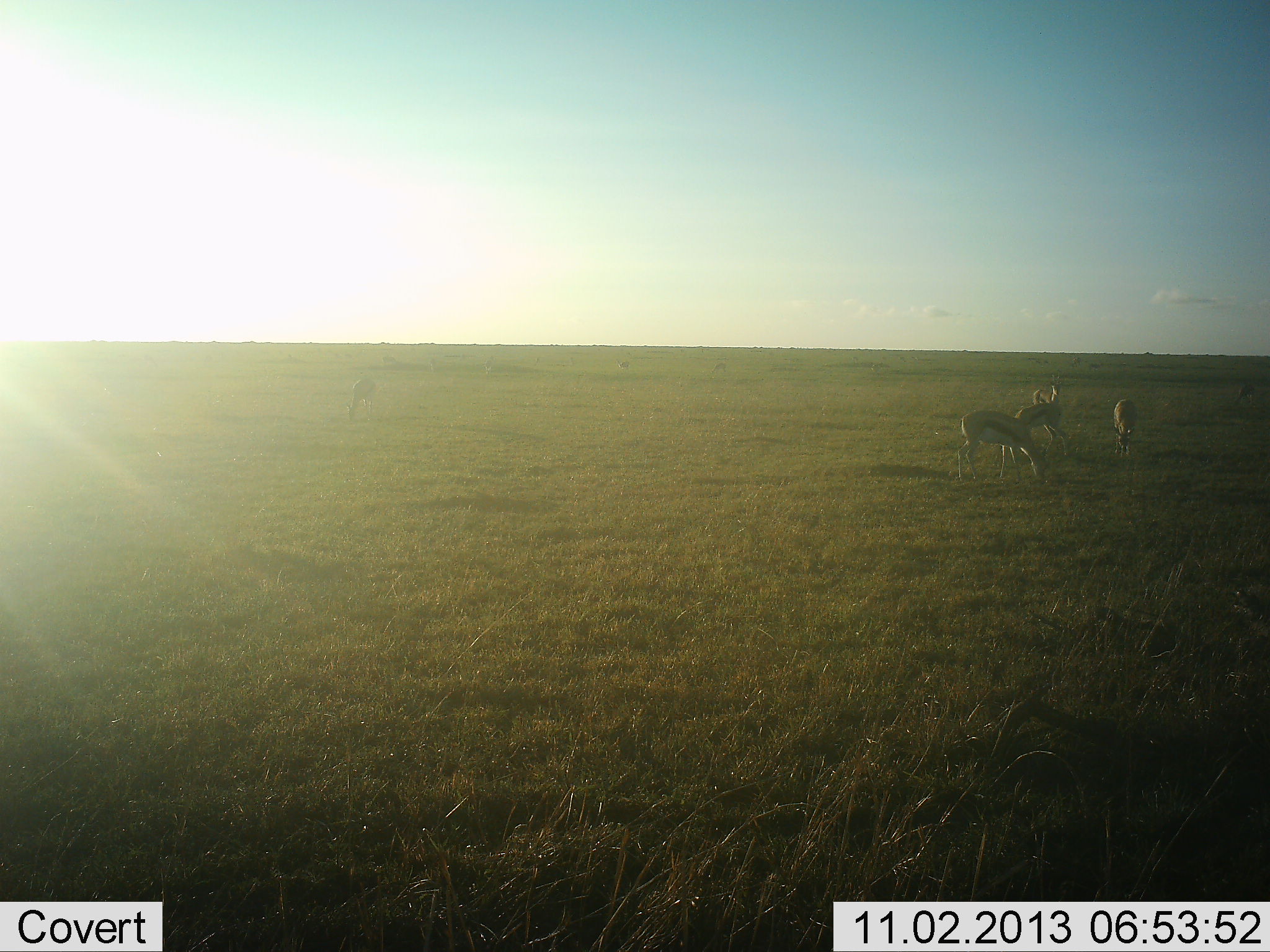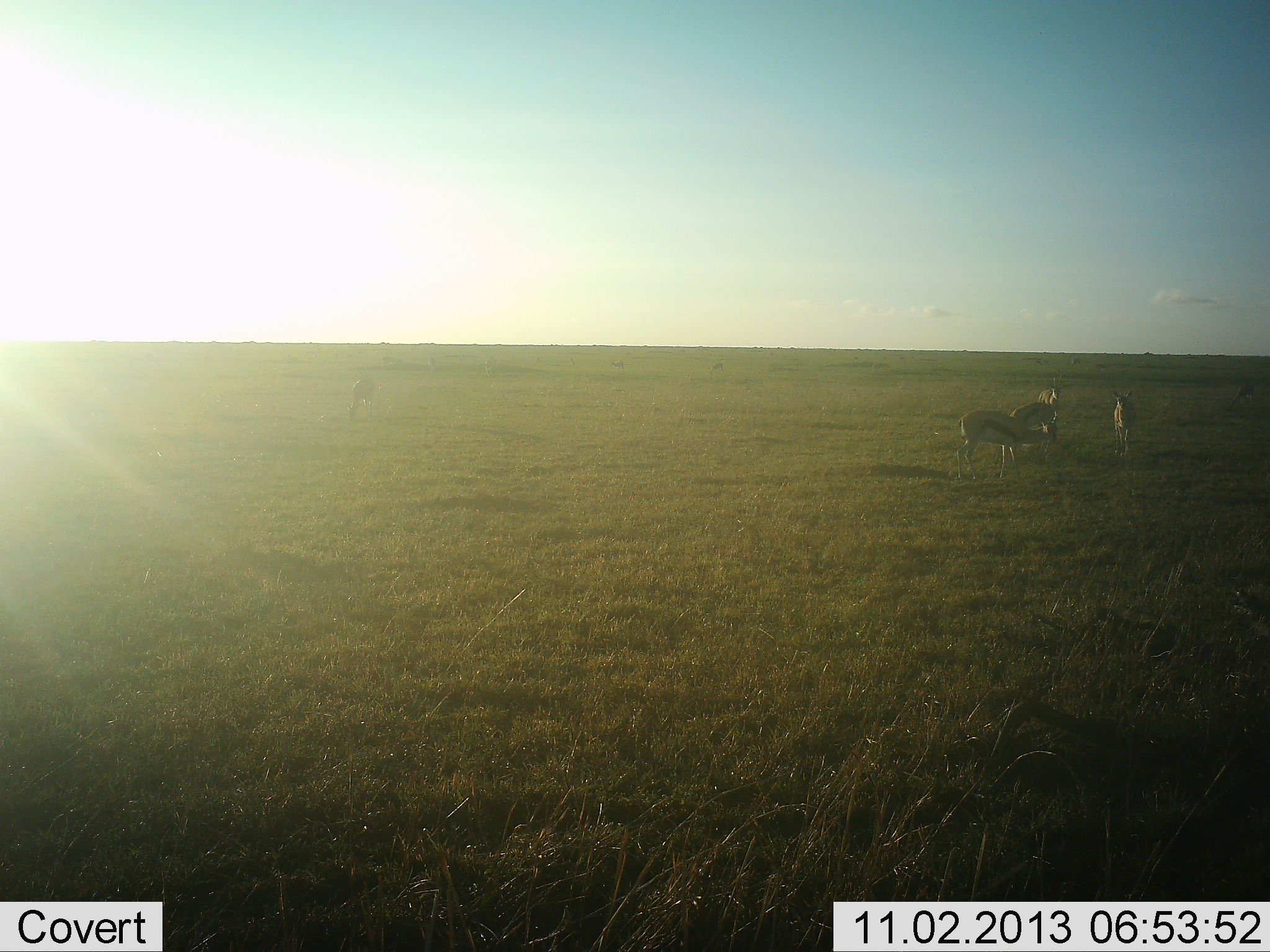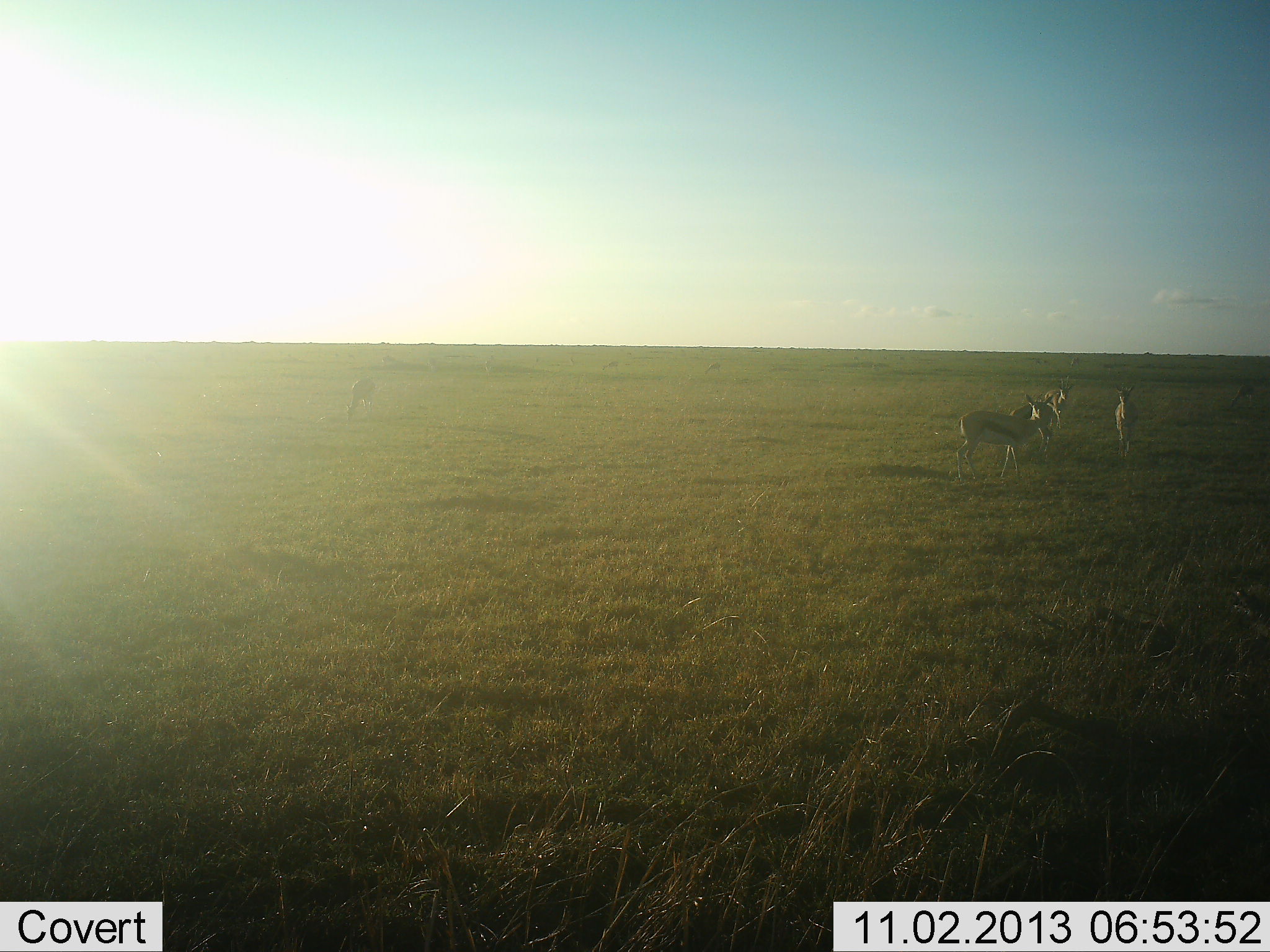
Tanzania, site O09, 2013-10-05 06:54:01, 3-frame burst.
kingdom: Animalia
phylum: Chordata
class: Mammalia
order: Artiodactyla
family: Bovidae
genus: Eudorcas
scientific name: Eudorcas thomsonii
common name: thomson's gazelle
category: gazellethomsons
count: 4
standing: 41%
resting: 0%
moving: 12%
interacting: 0%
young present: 6%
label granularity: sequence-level